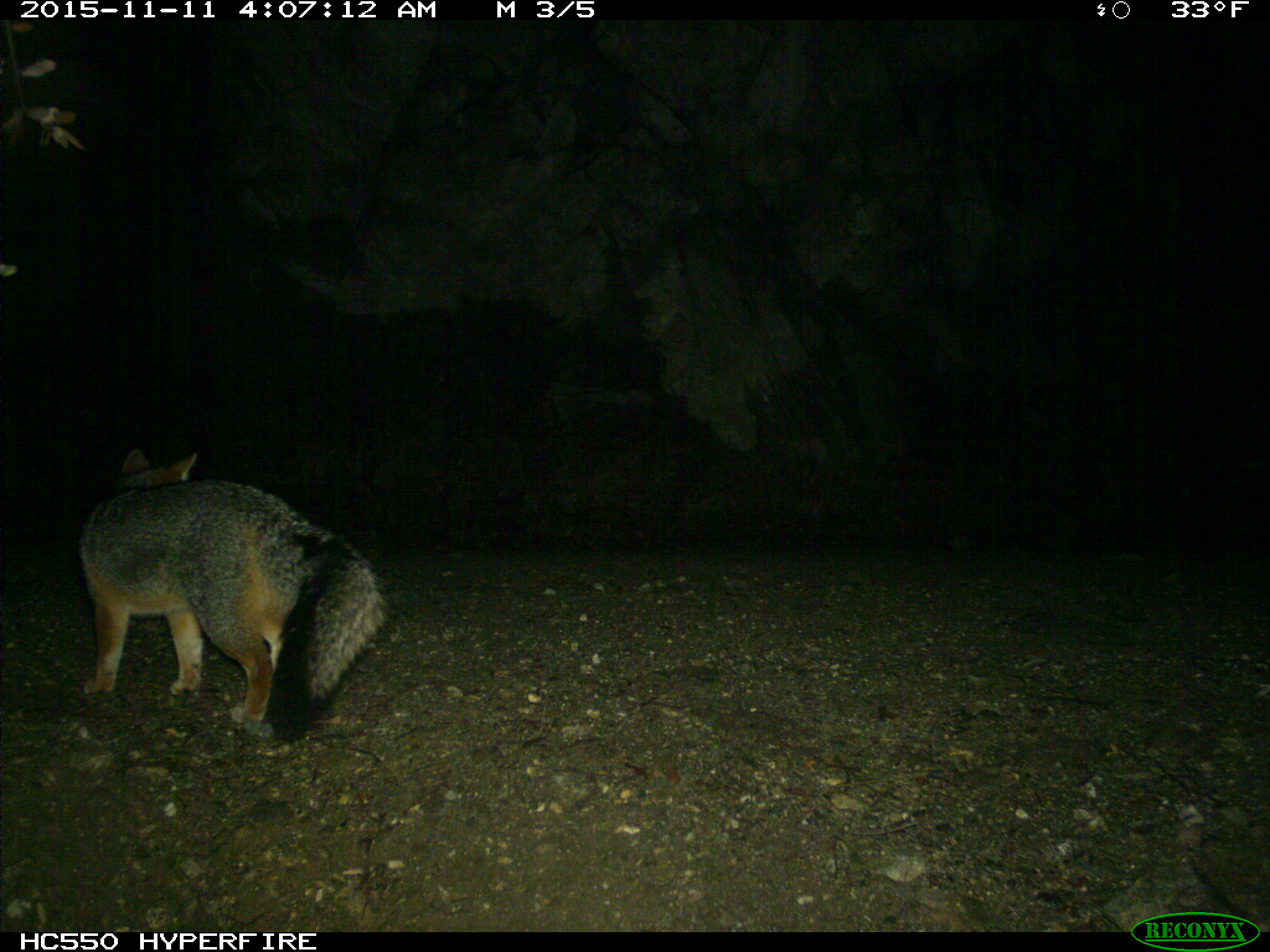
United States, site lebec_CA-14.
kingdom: Animalia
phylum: Chordata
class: Mammalia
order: Carnivora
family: Canidae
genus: Urocyon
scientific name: Urocyon cinereoargenteus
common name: gray fox